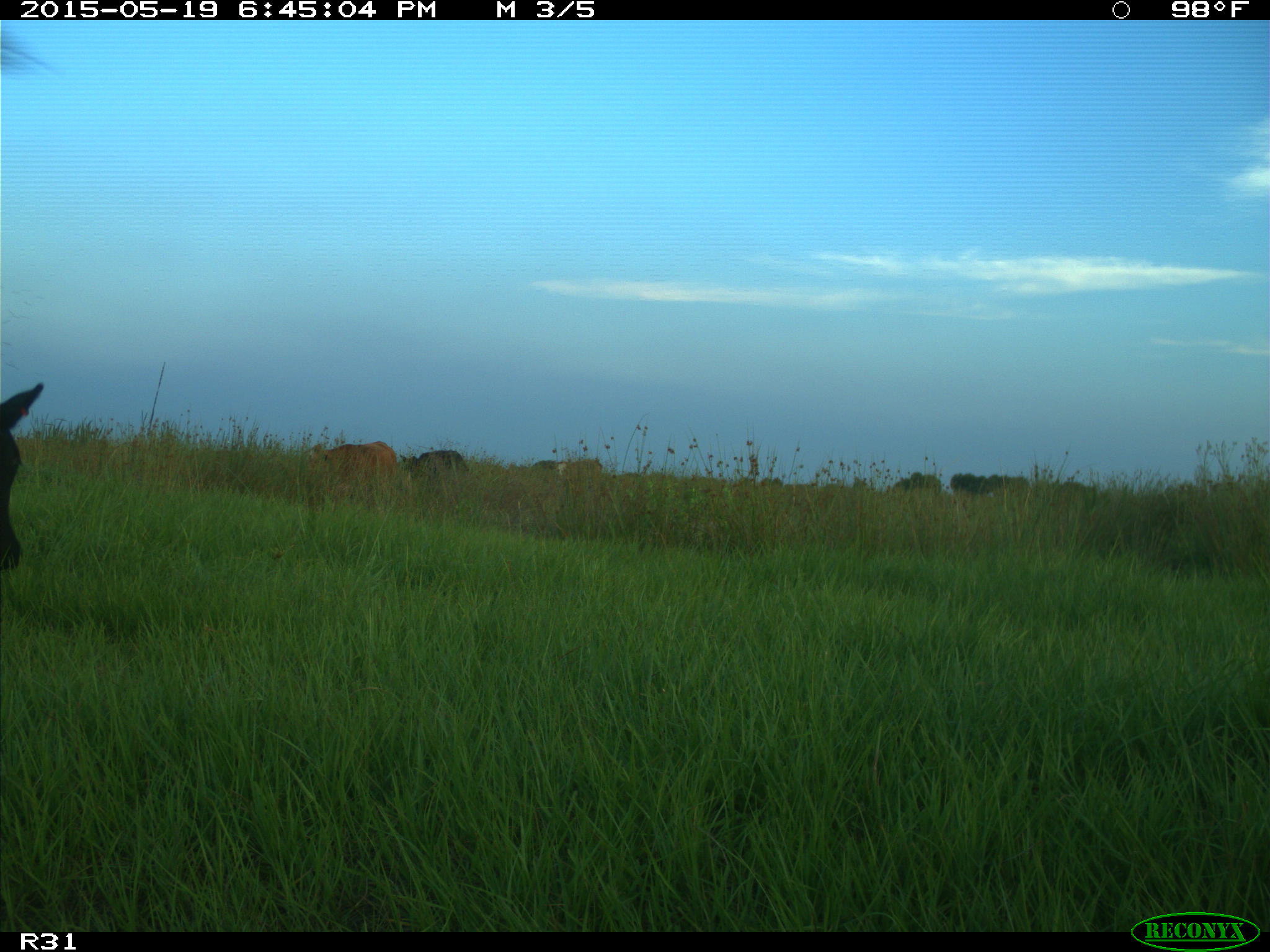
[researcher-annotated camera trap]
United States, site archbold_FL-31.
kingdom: Animalia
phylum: Chordata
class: Mammalia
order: Artiodactyla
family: Bovidae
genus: Bos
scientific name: Bos taurus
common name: domestic cow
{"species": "Bos taurus (domestic cow)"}